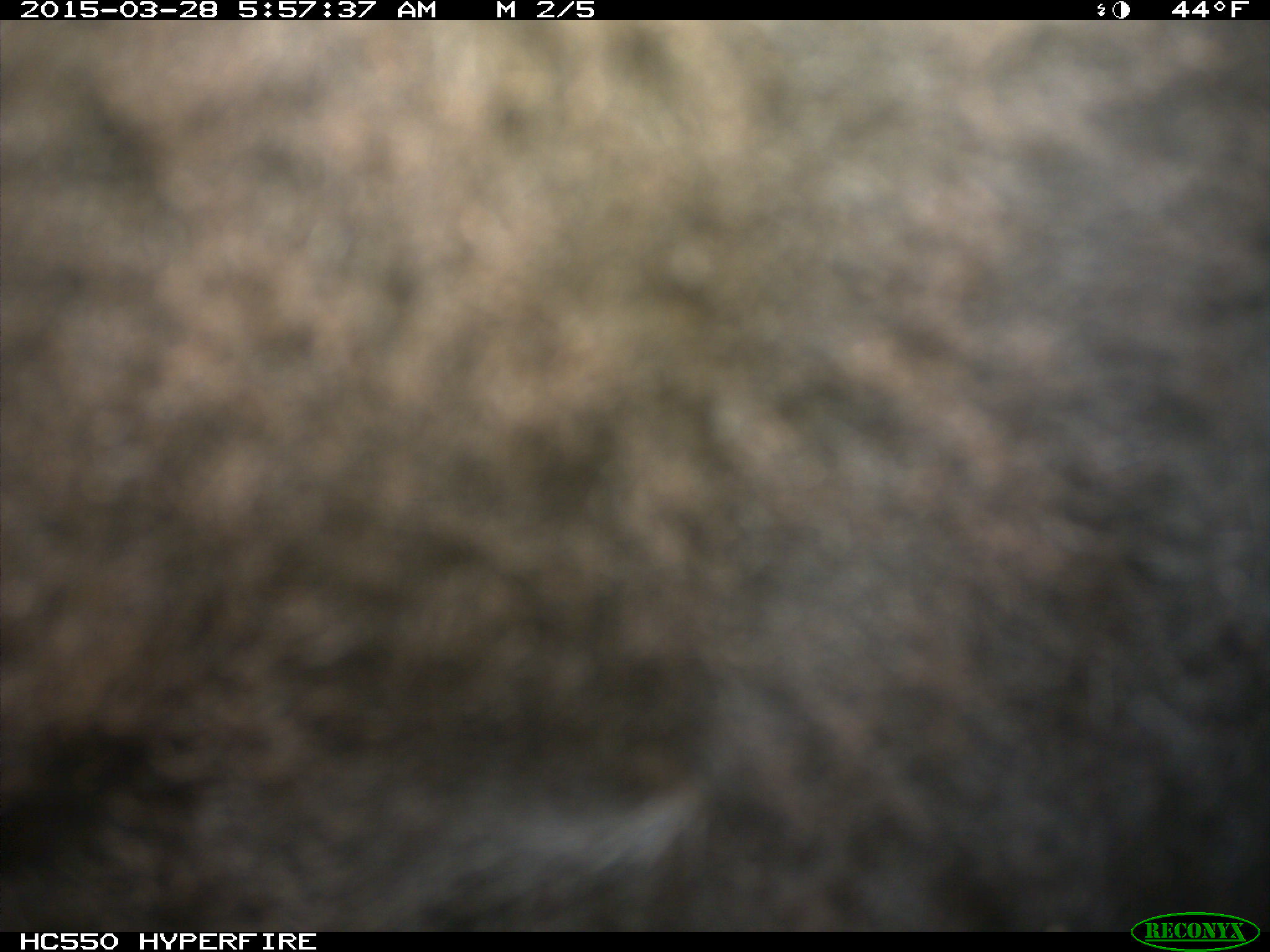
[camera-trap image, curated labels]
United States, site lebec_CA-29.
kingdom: Animalia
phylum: Chordata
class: Mammalia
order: Artiodactyla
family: Bovidae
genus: Bos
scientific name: Bos taurus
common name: domestic cow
Bos taurus (domestic cow).